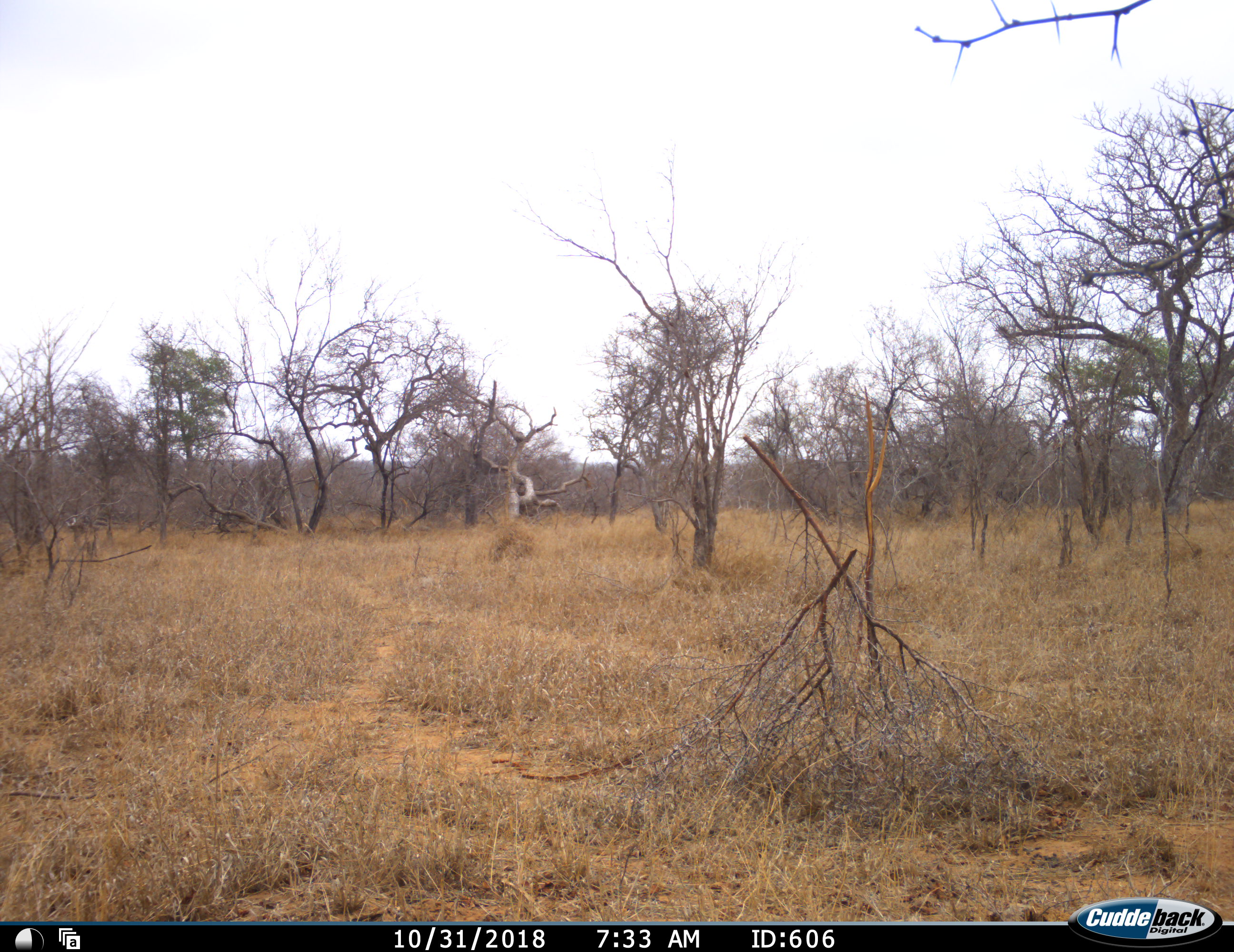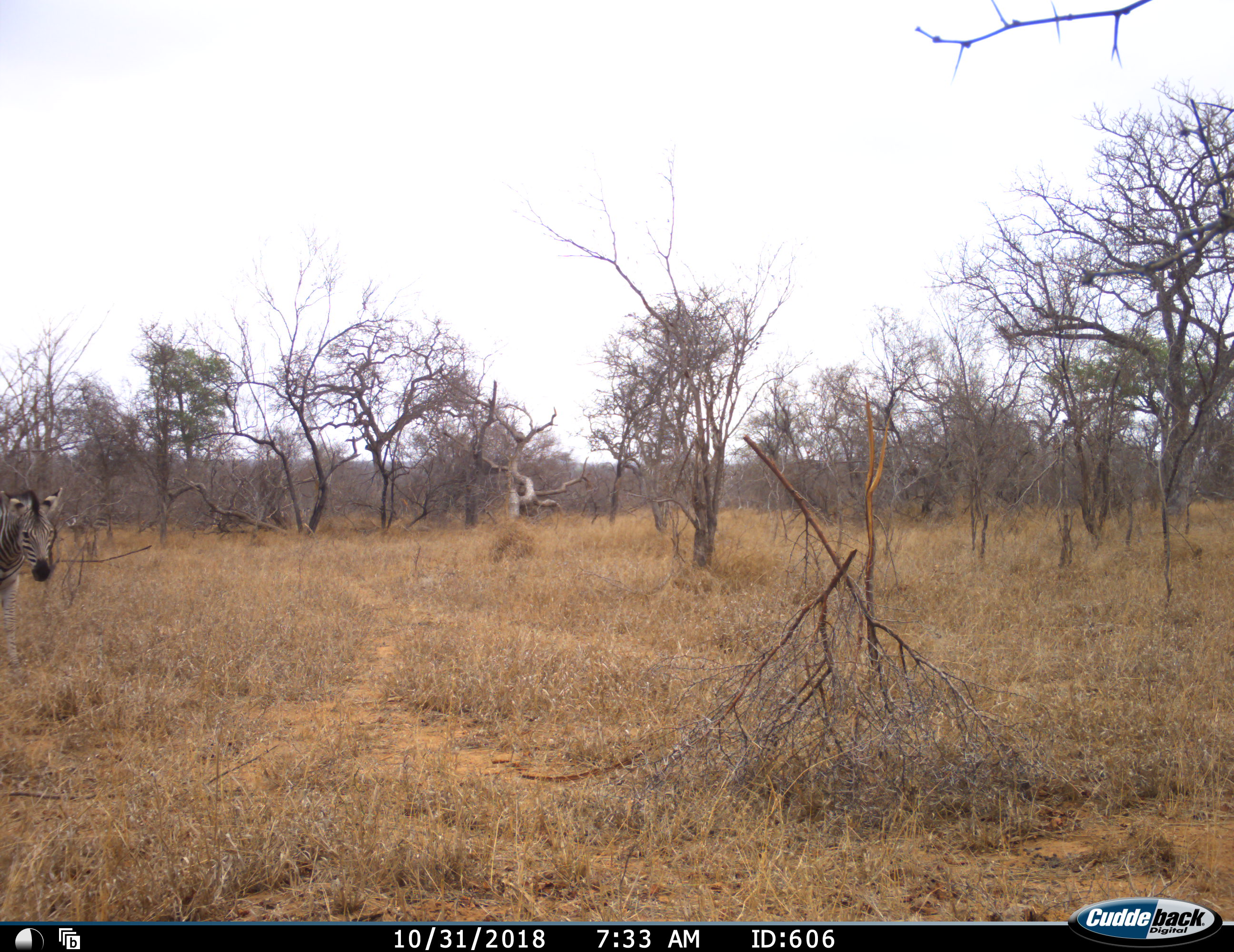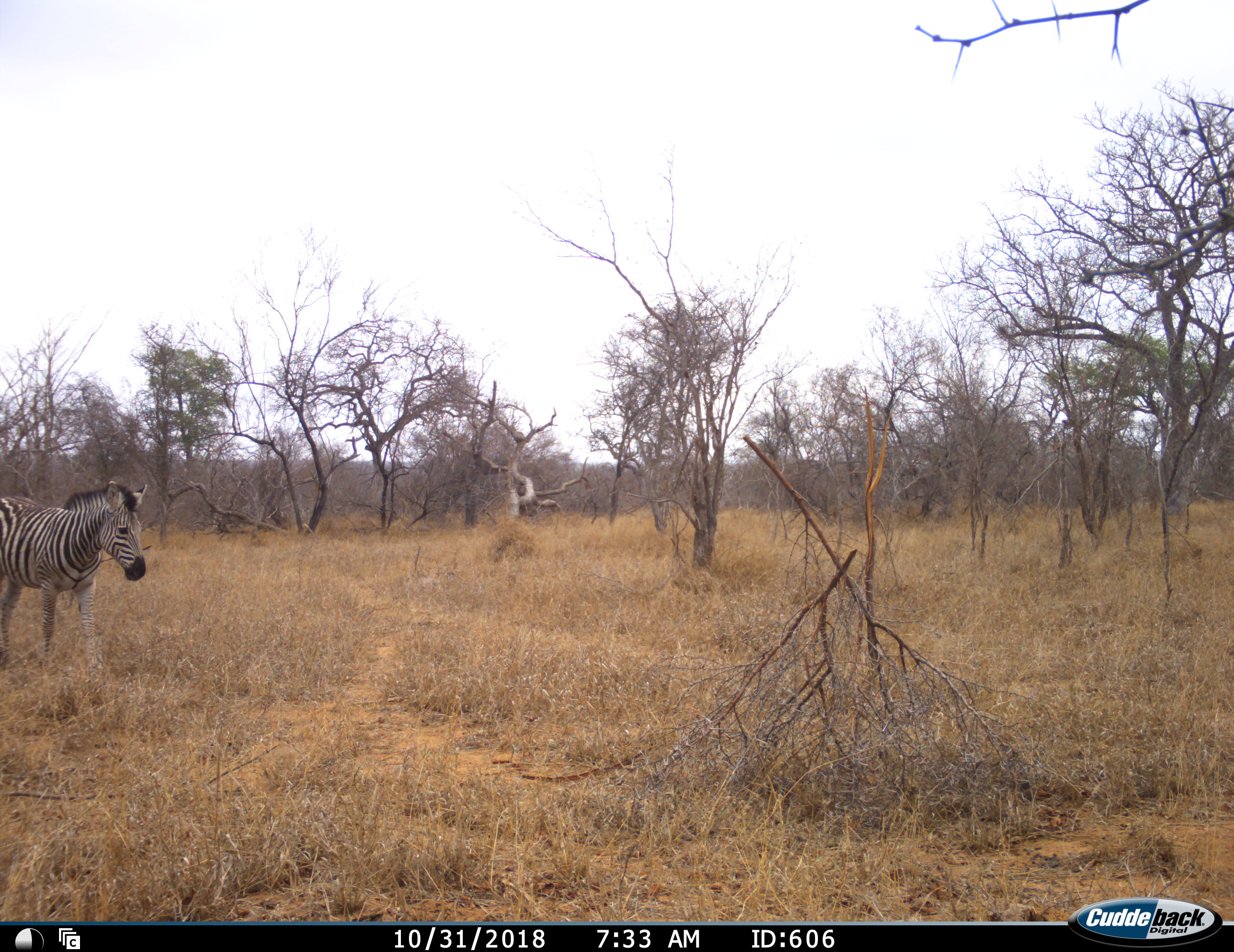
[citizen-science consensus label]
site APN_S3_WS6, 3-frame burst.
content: unidentified animal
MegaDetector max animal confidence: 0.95